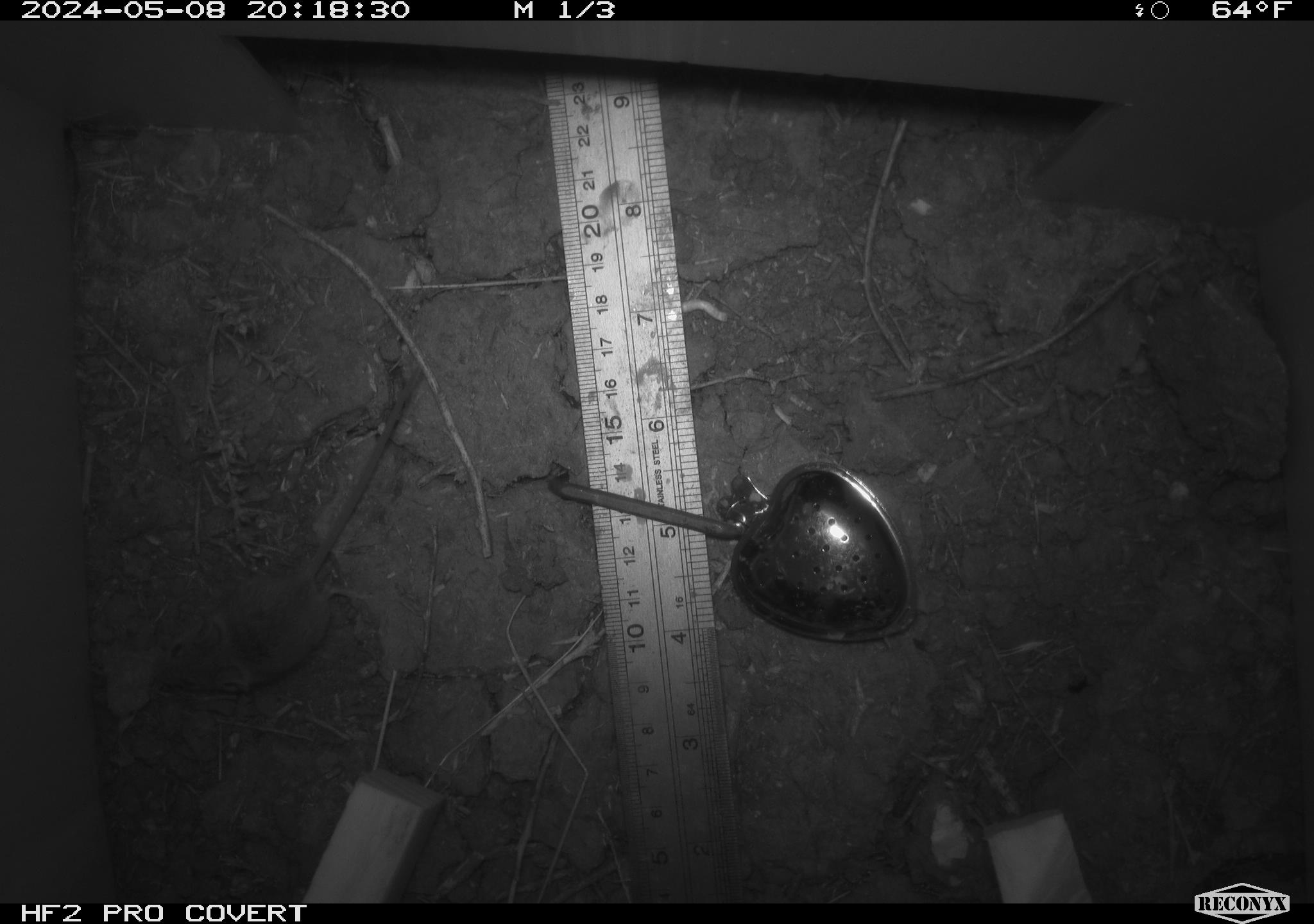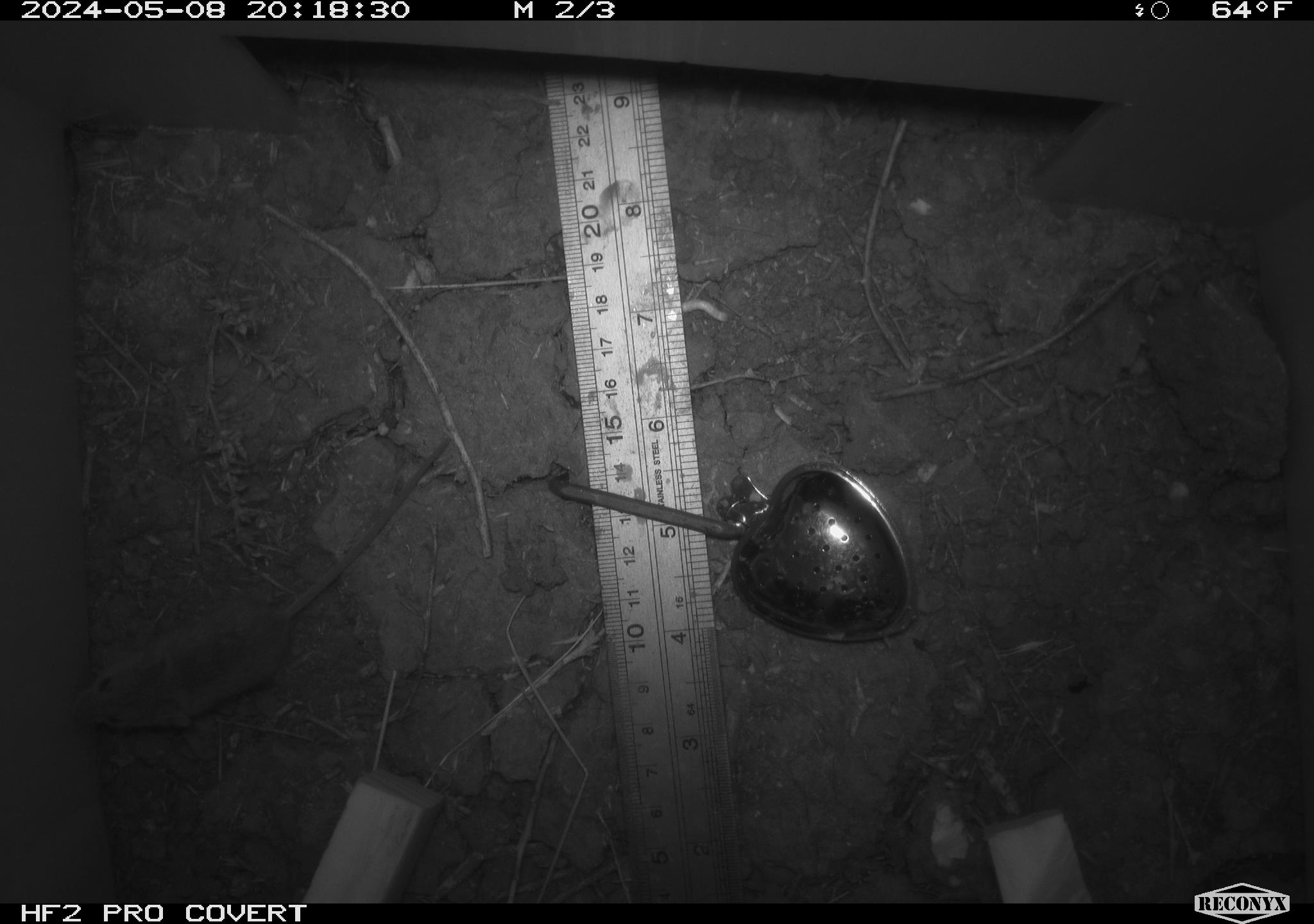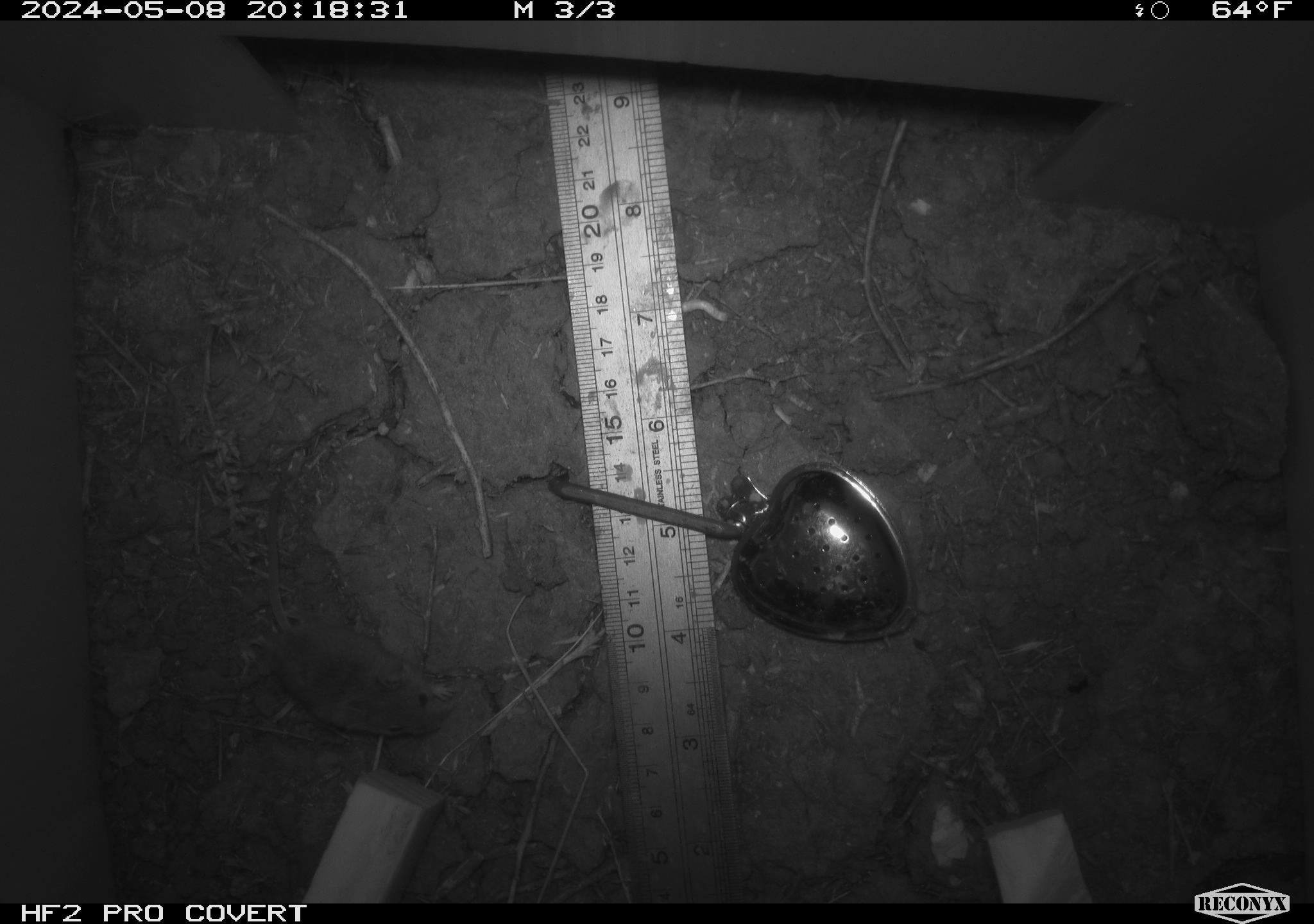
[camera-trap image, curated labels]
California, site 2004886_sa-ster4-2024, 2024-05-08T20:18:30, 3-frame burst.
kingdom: Animalia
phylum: Chordata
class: Mammalia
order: Rodentia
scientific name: Rodentia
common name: mouse species